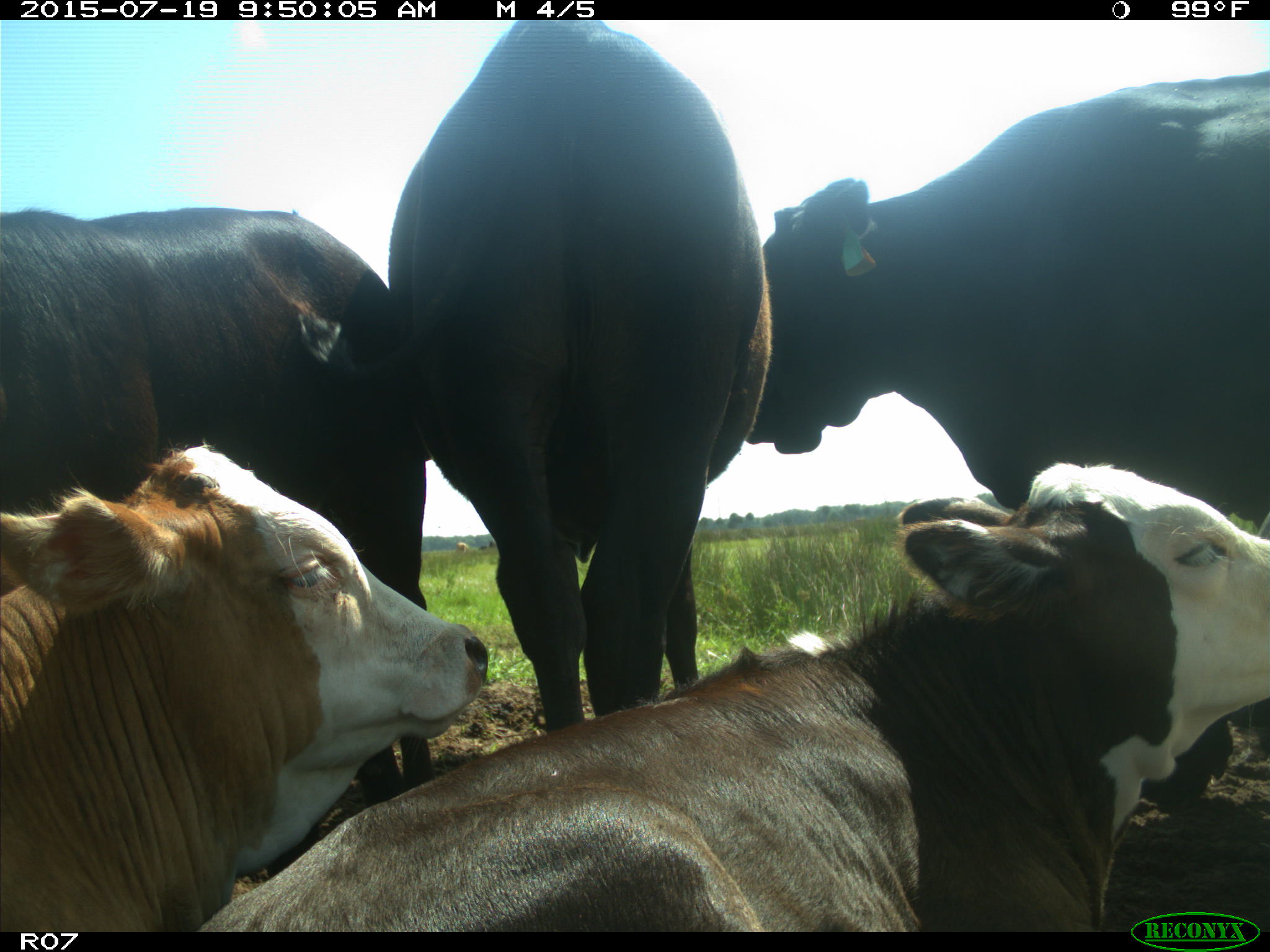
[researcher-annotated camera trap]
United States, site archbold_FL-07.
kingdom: Animalia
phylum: Chordata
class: Mammalia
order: Artiodactyla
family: Bovidae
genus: Bos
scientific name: Bos taurus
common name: domestic cow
Bos taurus (domestic cow).